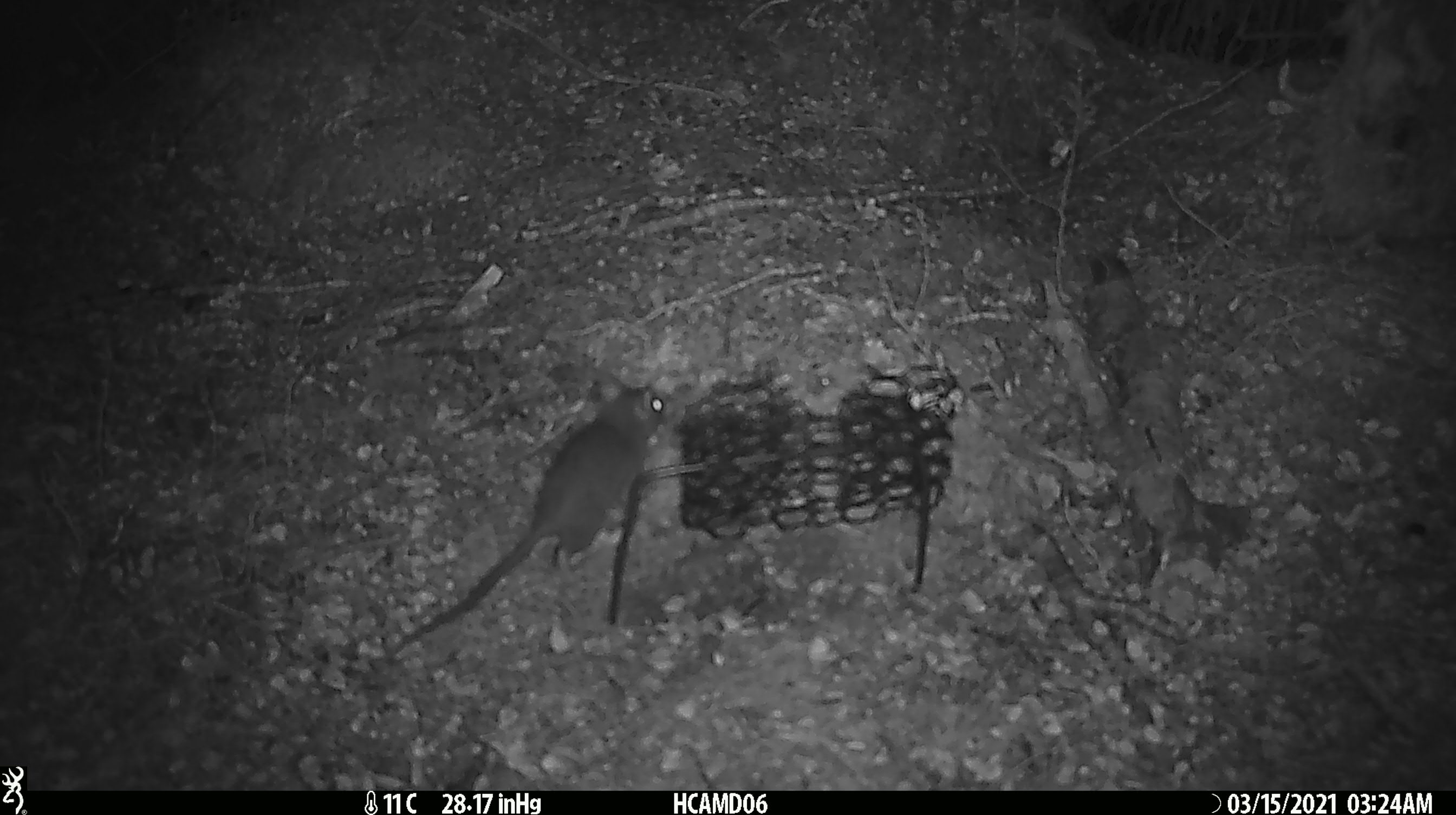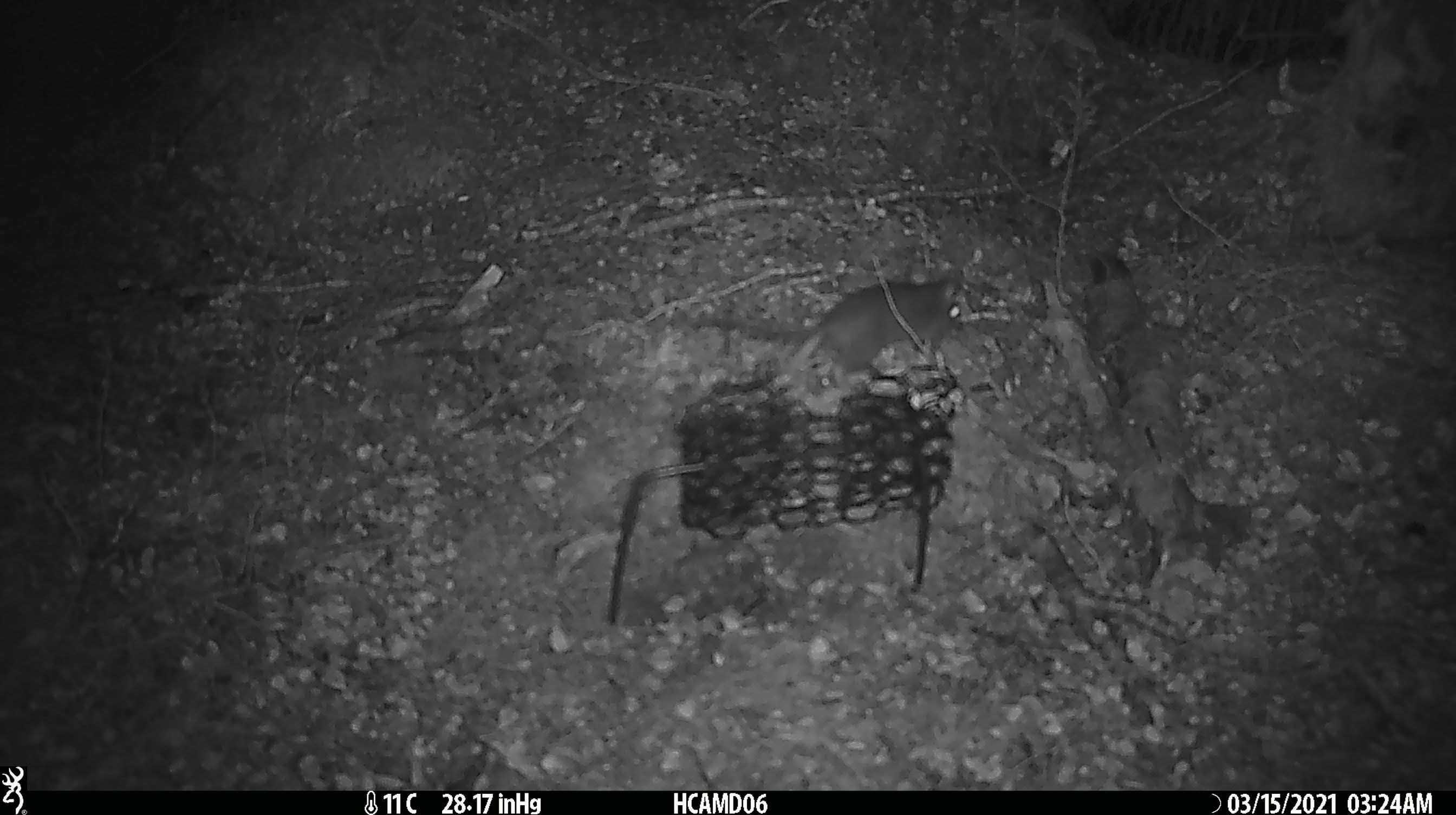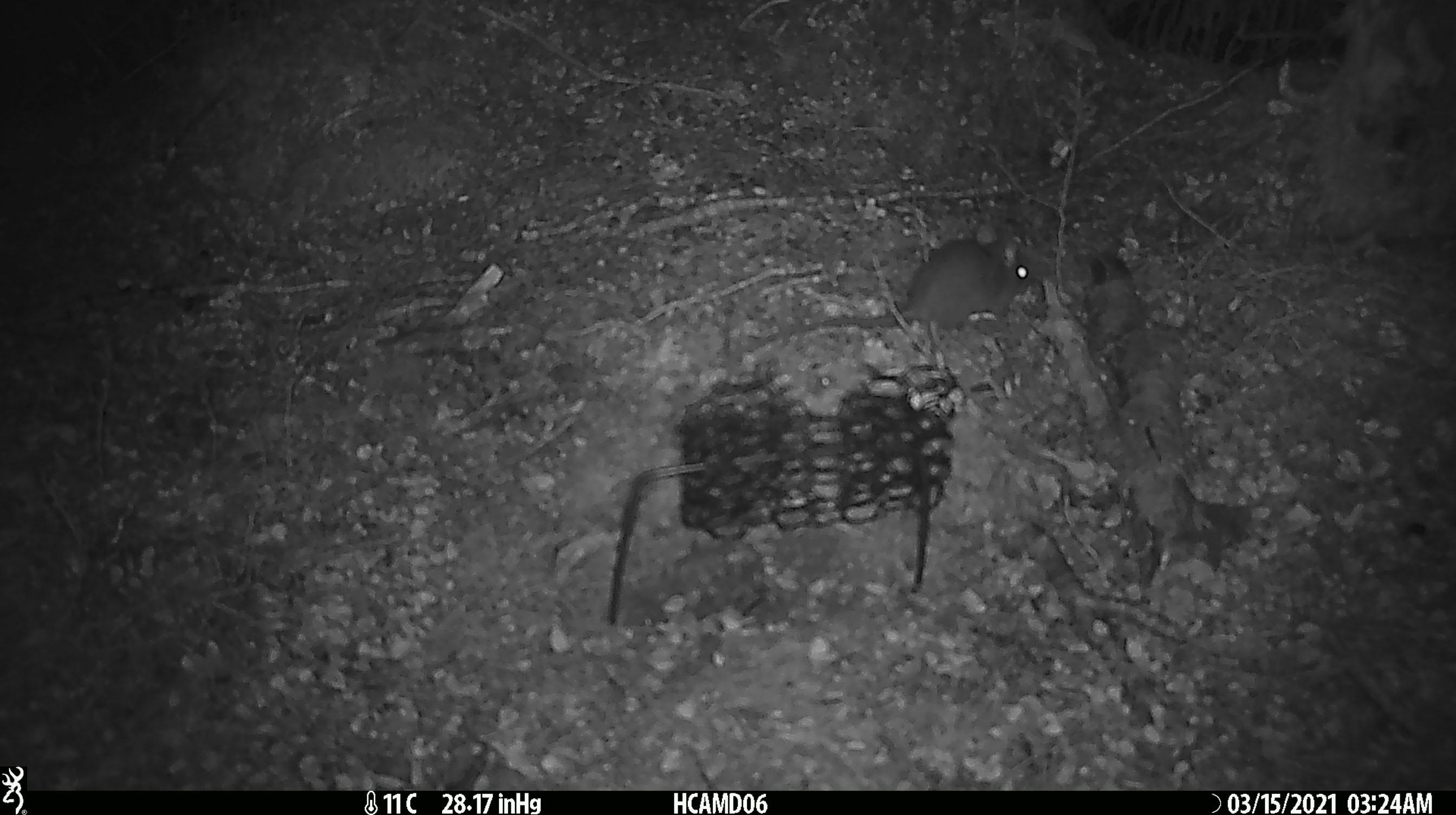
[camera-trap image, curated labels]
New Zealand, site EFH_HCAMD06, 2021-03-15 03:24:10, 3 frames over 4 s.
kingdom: Animalia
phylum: Chordata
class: Mammalia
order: Rodentia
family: Muridae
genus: Rattus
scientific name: Rattus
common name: rat